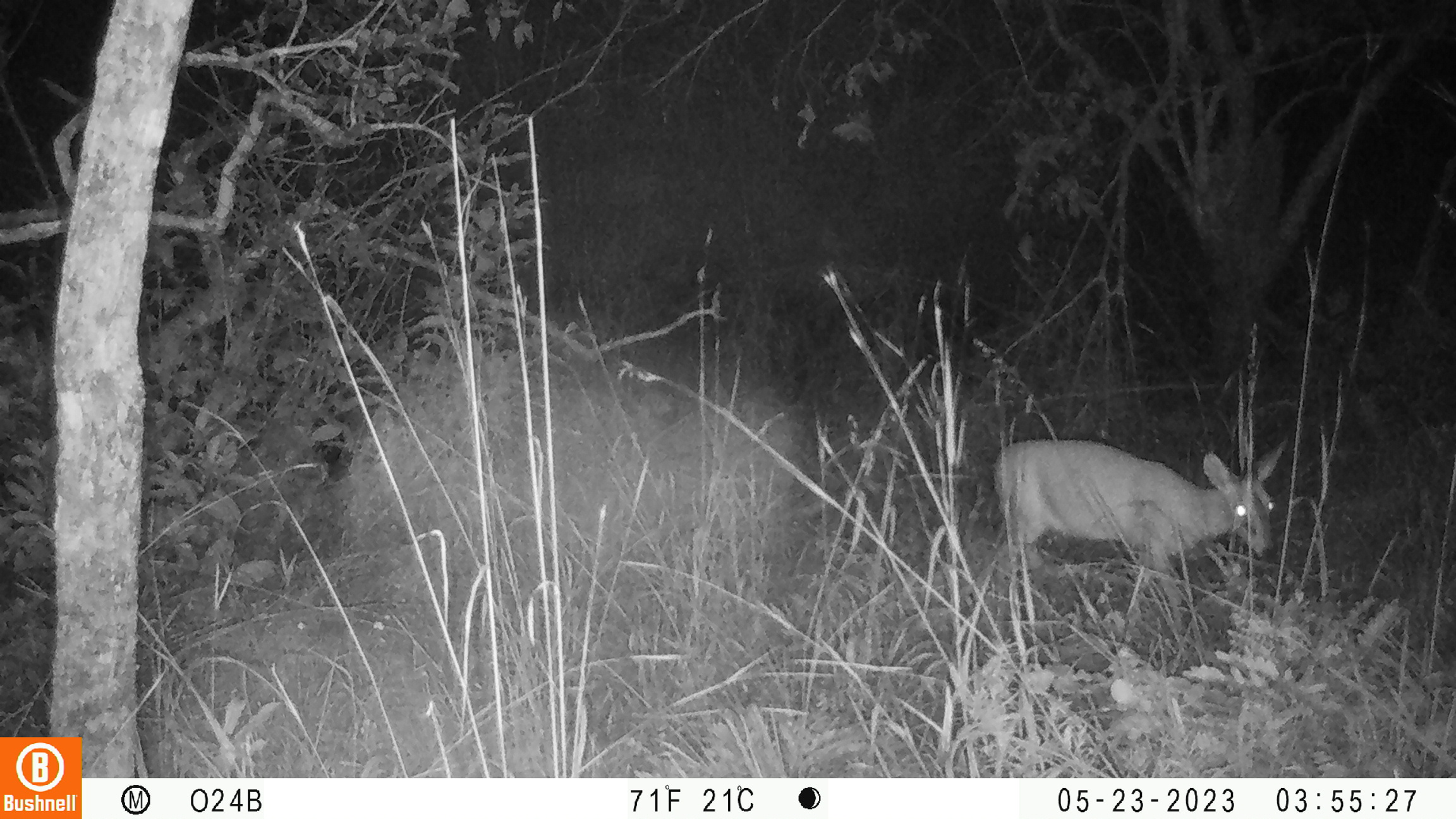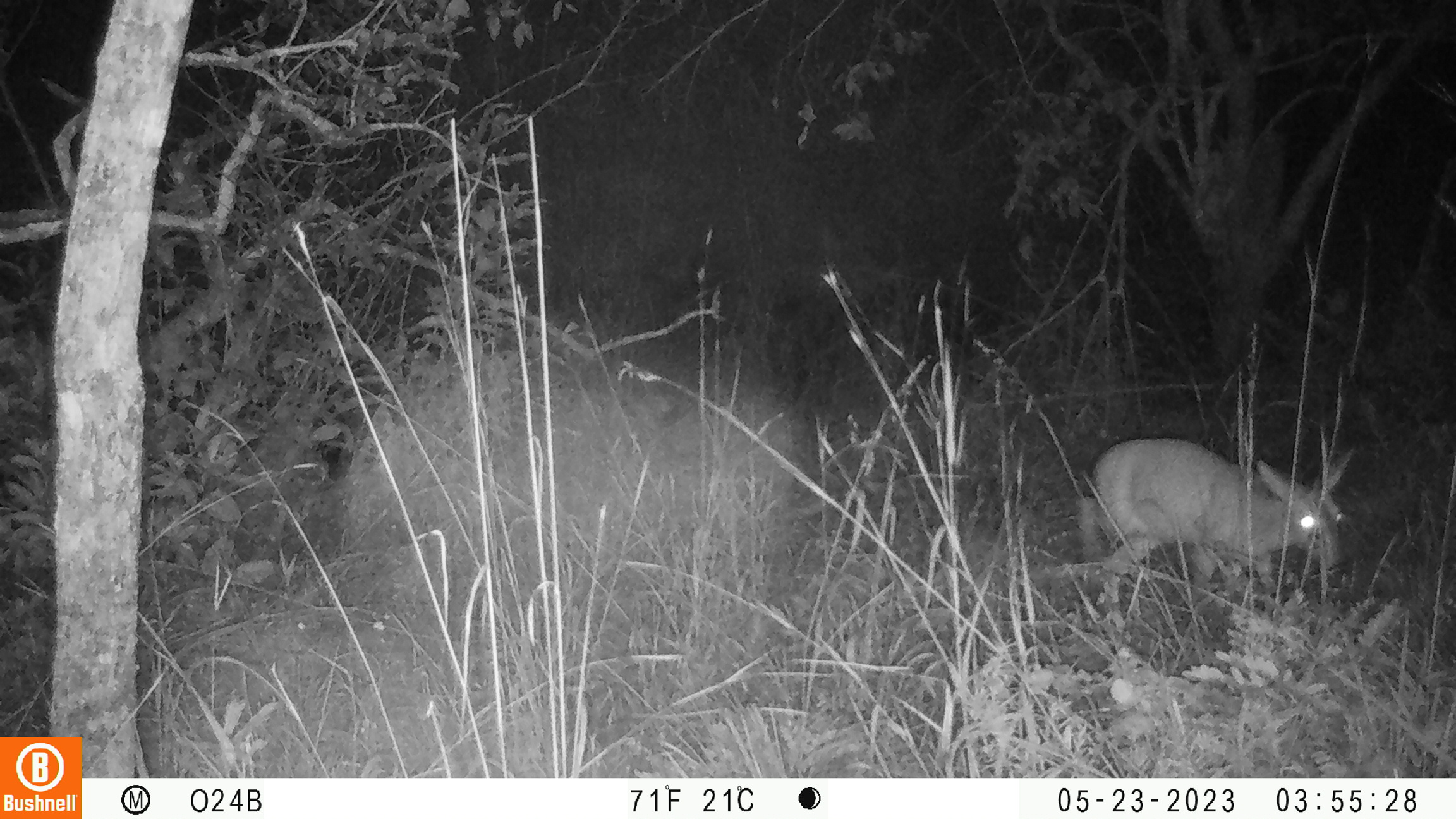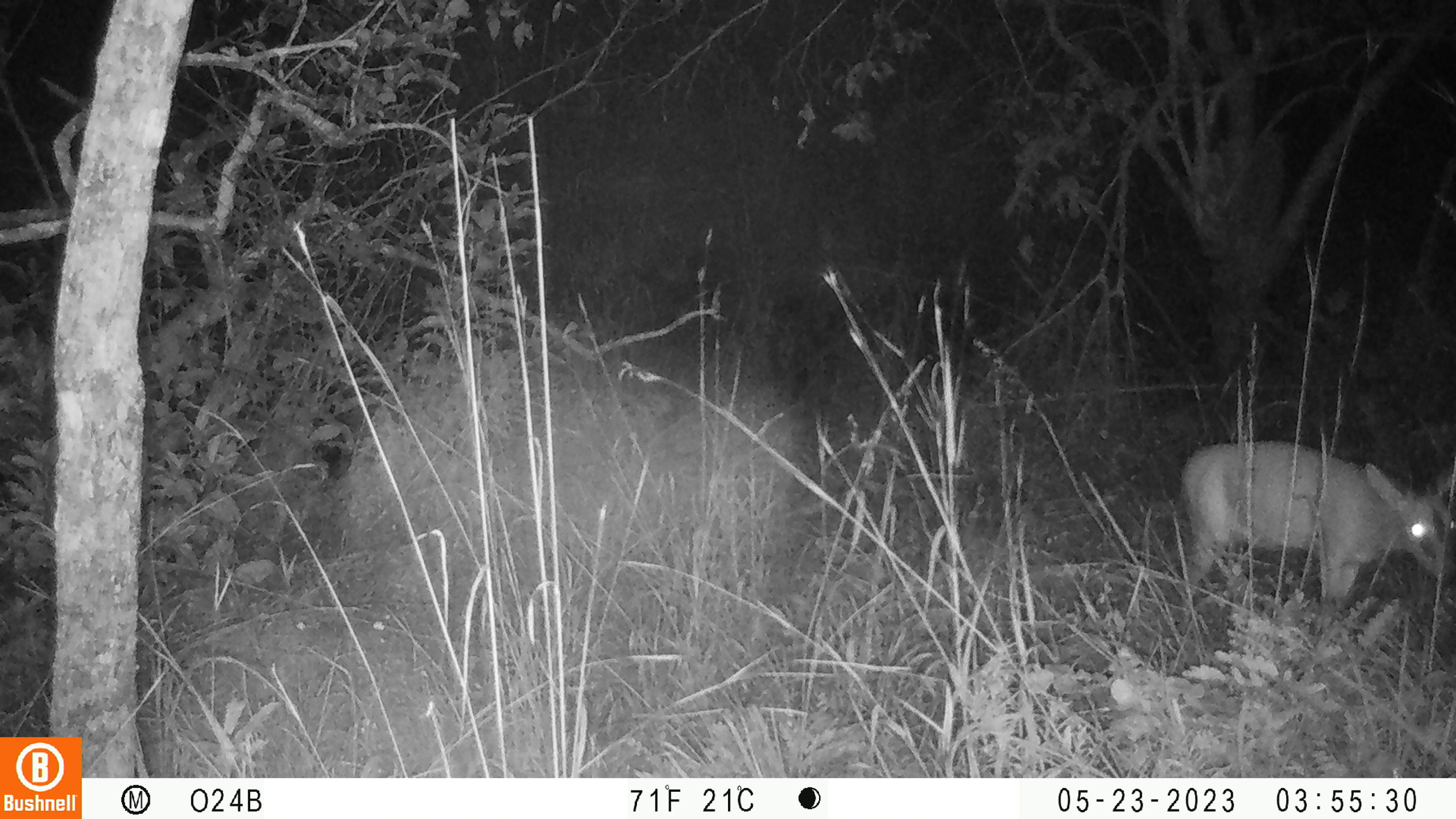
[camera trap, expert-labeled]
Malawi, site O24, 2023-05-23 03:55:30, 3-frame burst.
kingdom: Animalia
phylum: Chordata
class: Mammalia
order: Artiodactyla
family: Bovidae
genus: Sylvicapra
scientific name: Sylvicapra grimmia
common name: common duiker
Common duiker (Sylvicapra grimmia), count 1.